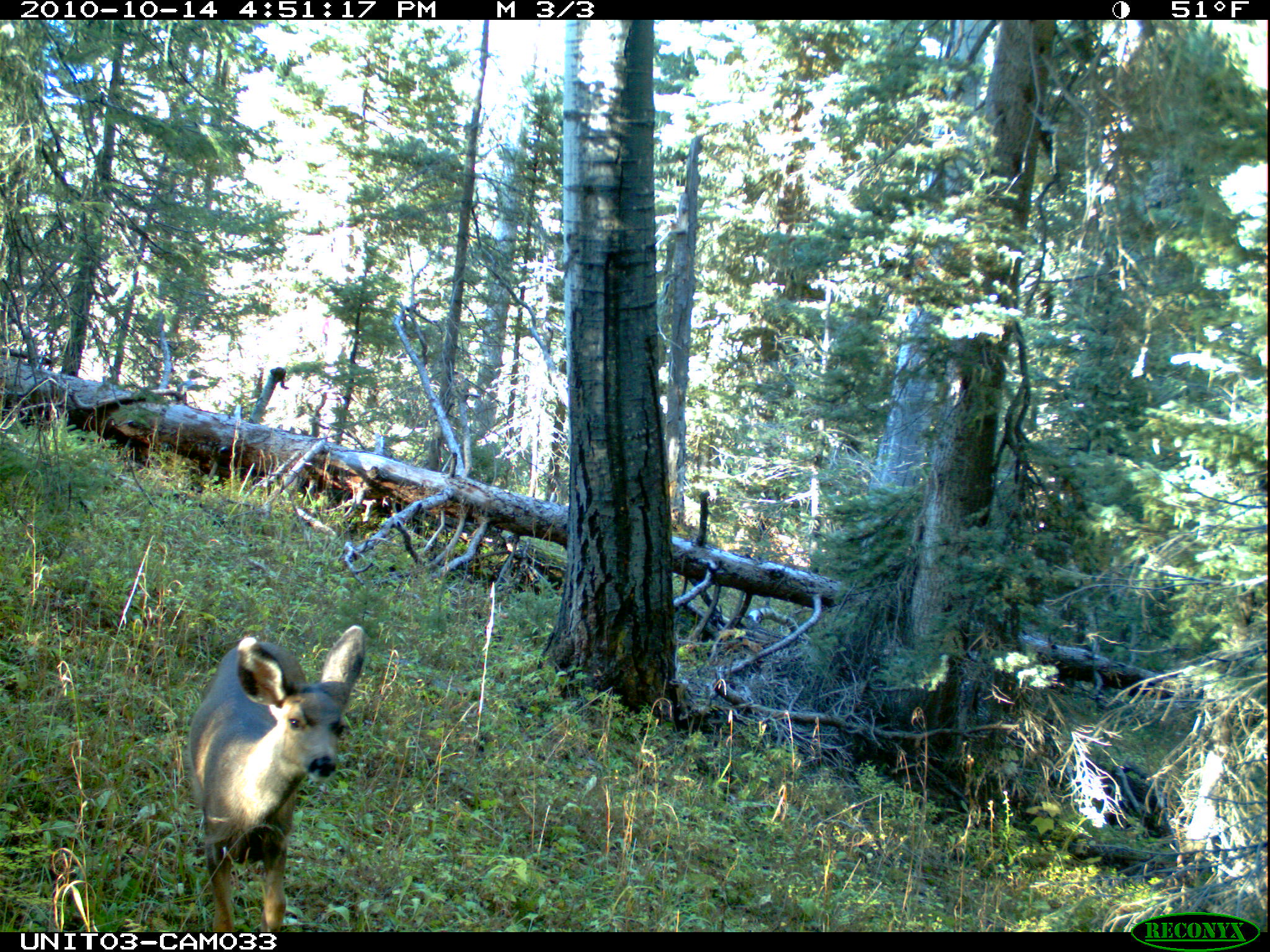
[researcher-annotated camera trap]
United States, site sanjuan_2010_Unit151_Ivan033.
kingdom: Animalia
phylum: Chordata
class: Mammalia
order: Artiodactyla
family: Cervidae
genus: Odocoileus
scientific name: Odocoileus hemionus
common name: mule deer